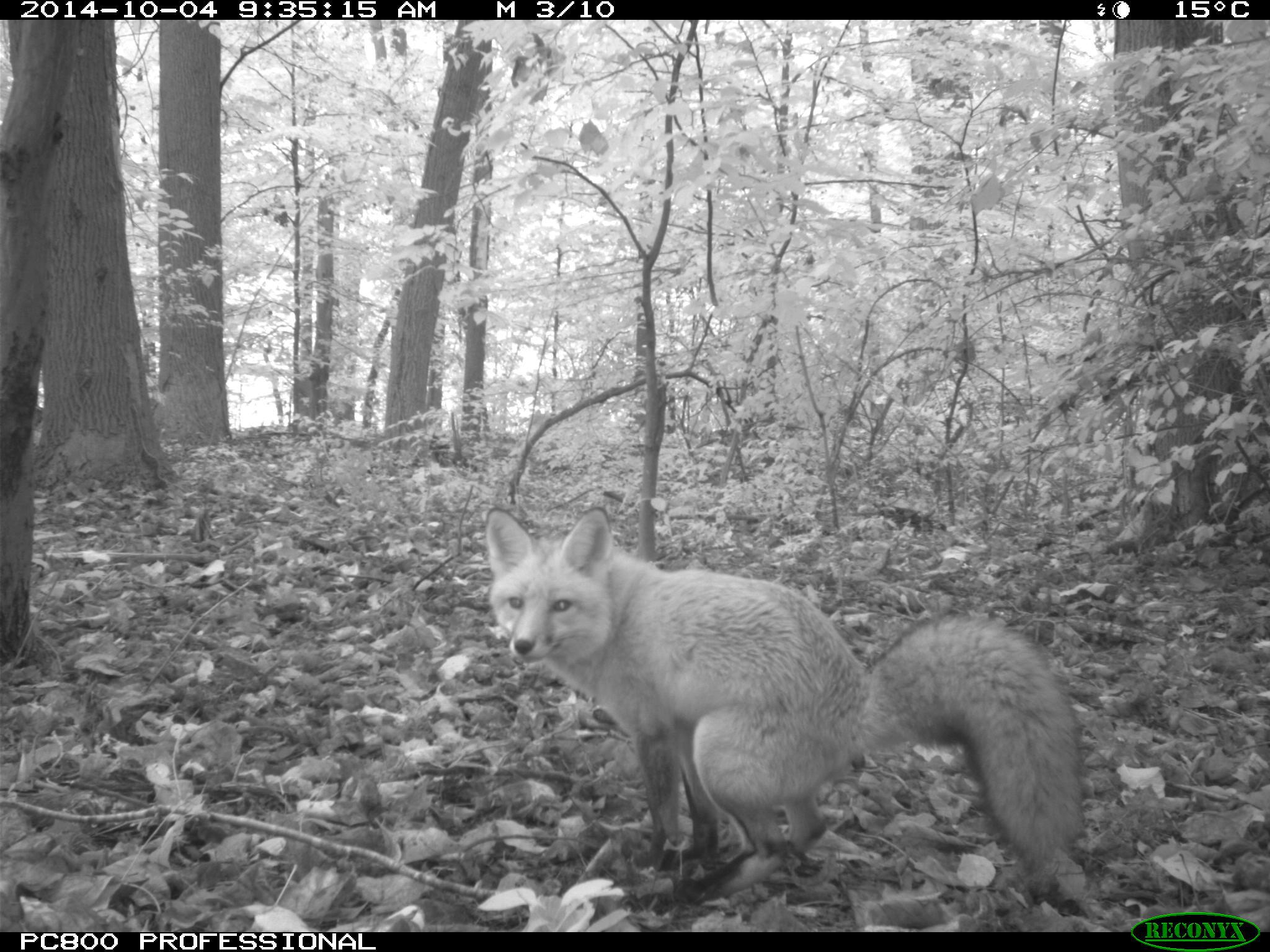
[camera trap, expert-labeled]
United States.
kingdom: Animalia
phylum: Chordata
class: Mammalia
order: Carnivora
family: Canidae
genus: Vulpes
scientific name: Vulpes vulpes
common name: red fox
Red Fox (Vulpes vulpes).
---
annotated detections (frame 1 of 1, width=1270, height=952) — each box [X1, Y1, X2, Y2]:
Red Fox: [475, 498, 1101, 909]